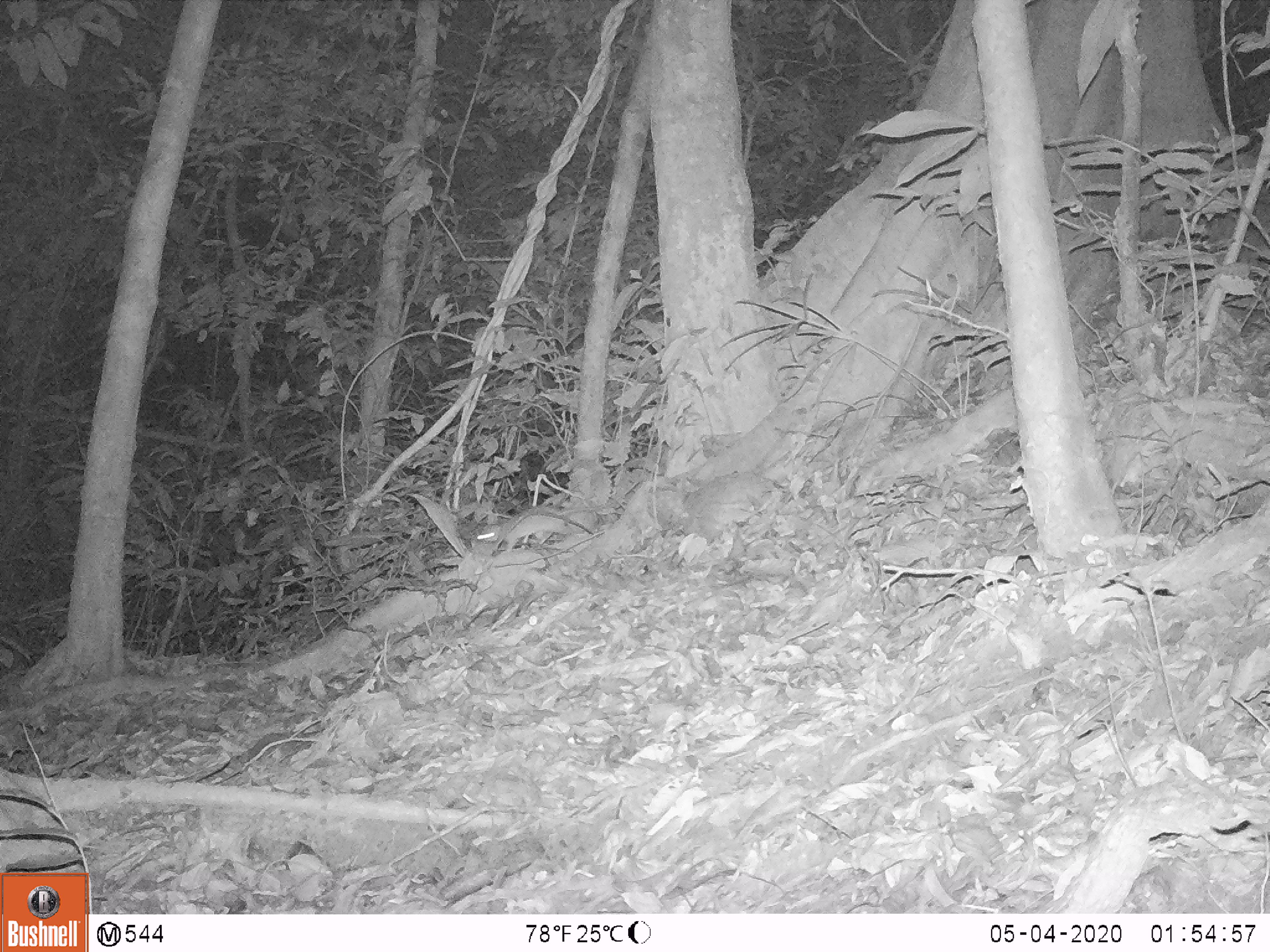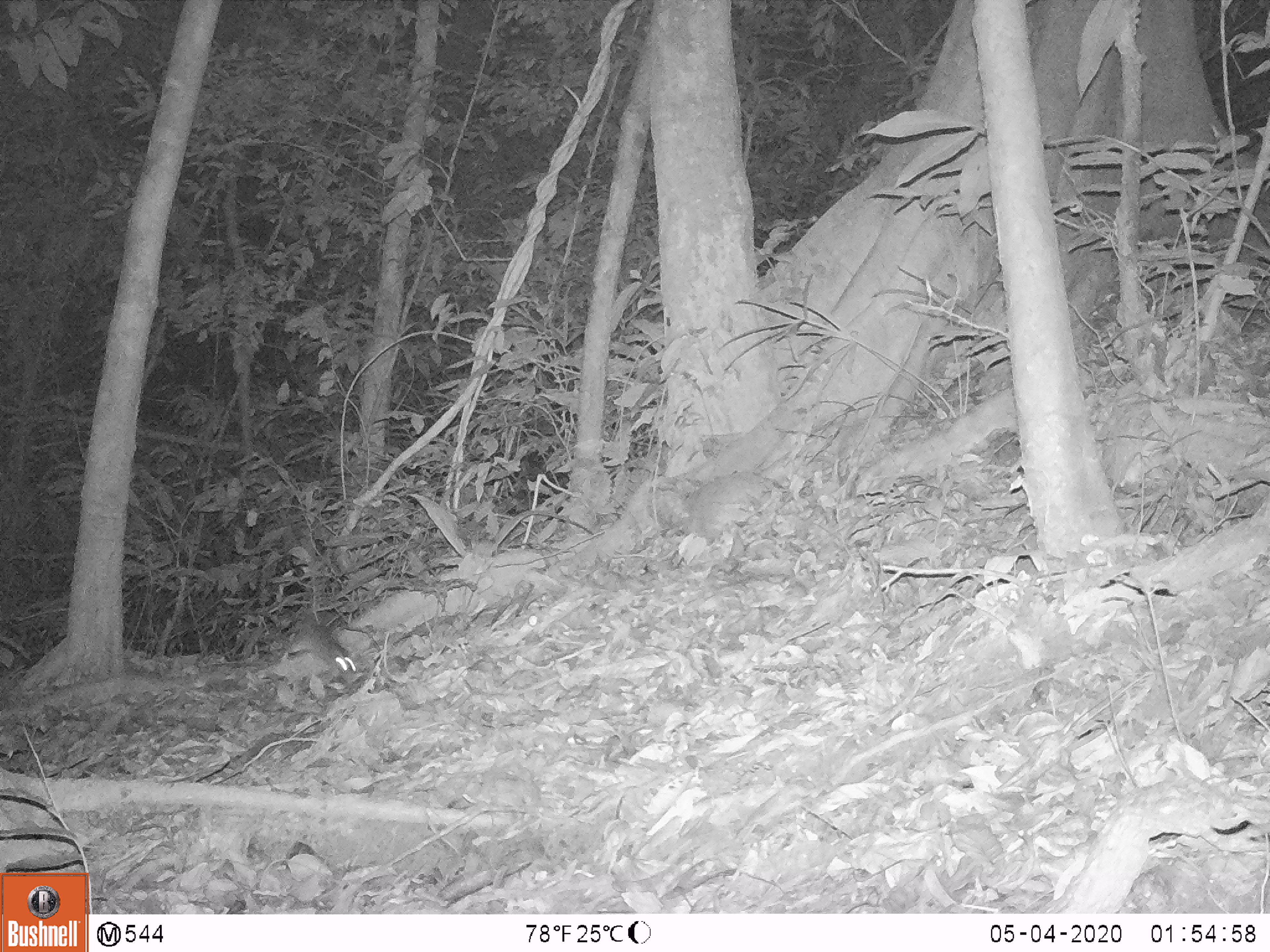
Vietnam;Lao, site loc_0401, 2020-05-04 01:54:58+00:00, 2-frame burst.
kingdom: Animalia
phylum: Chordata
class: Mammalia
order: Rodentia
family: Muridae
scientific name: Muridae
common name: old-world mice and rats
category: unidentified murid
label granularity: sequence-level